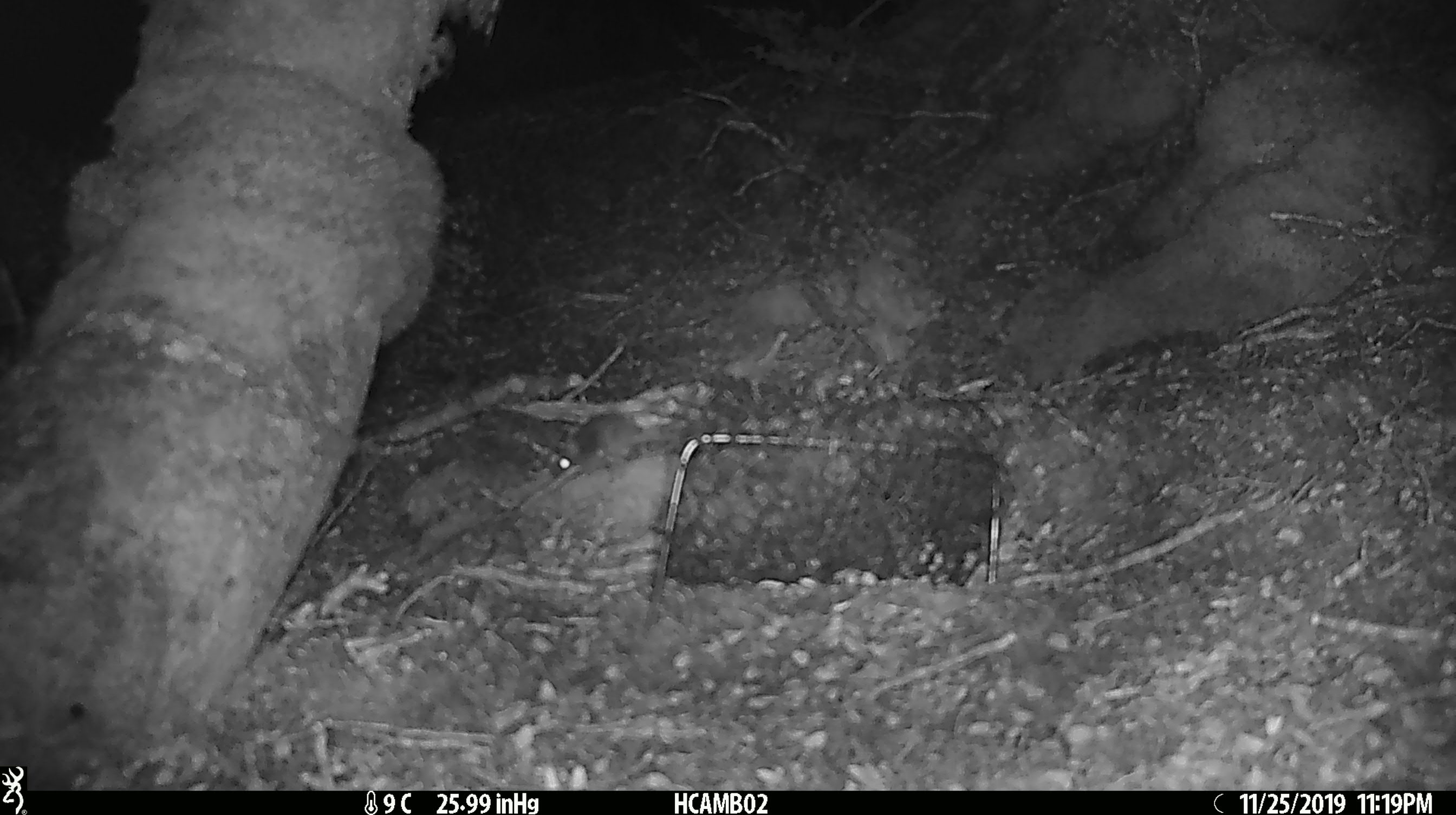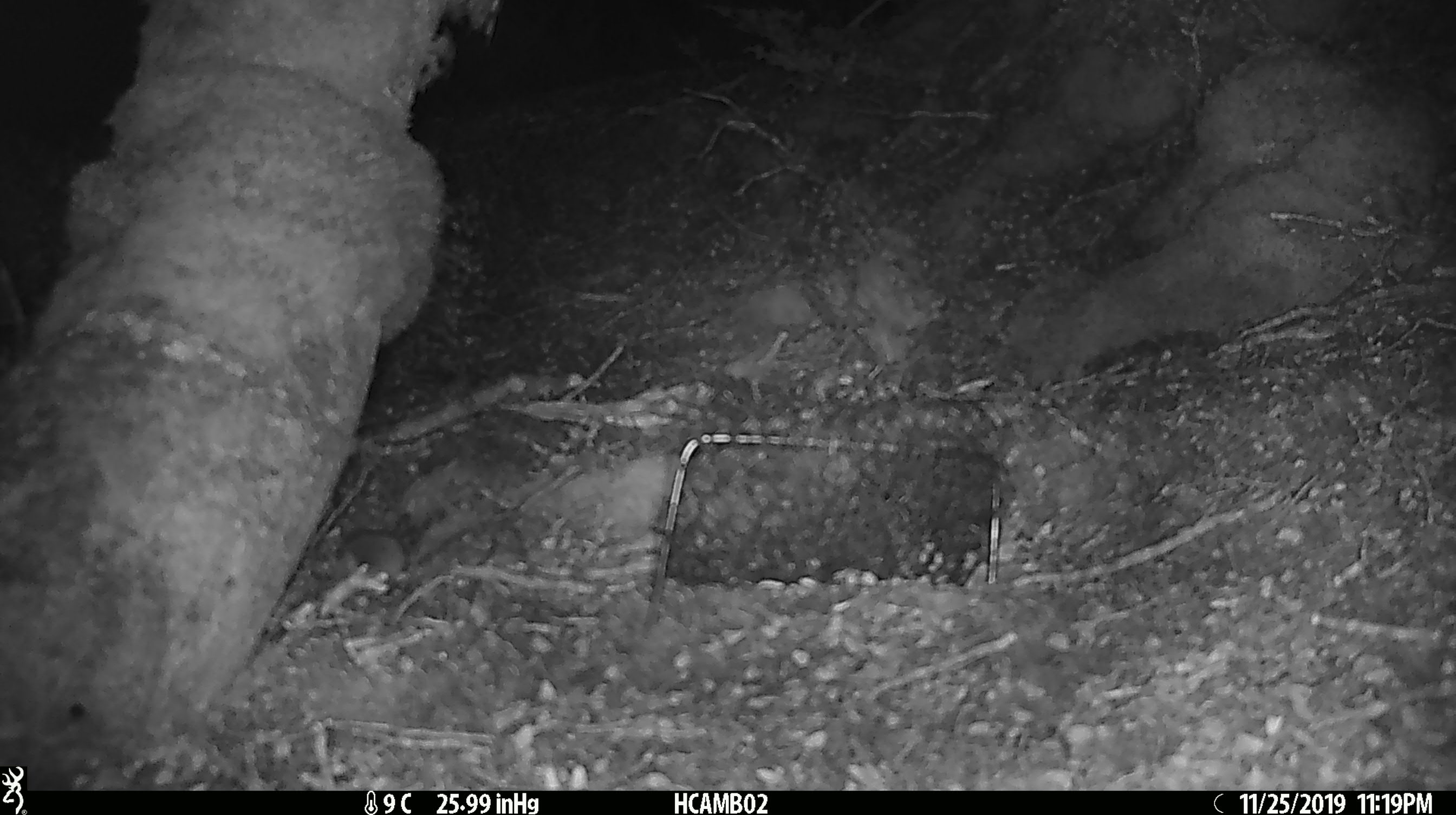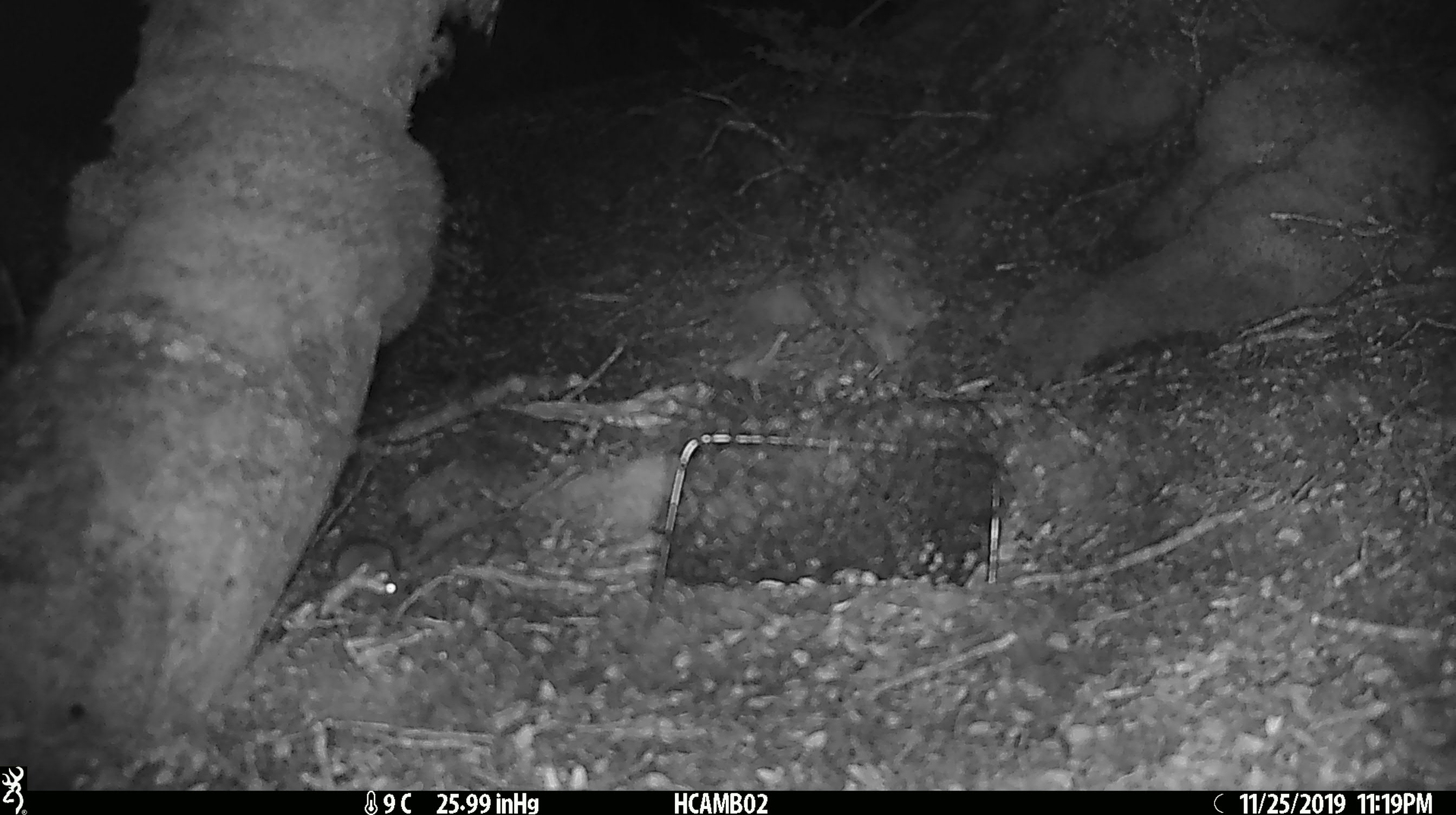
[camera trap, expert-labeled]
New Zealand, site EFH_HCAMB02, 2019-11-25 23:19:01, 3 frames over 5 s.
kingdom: Animalia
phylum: Chordata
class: Mammalia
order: Rodentia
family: Muridae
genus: Mus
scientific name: Mus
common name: mouse